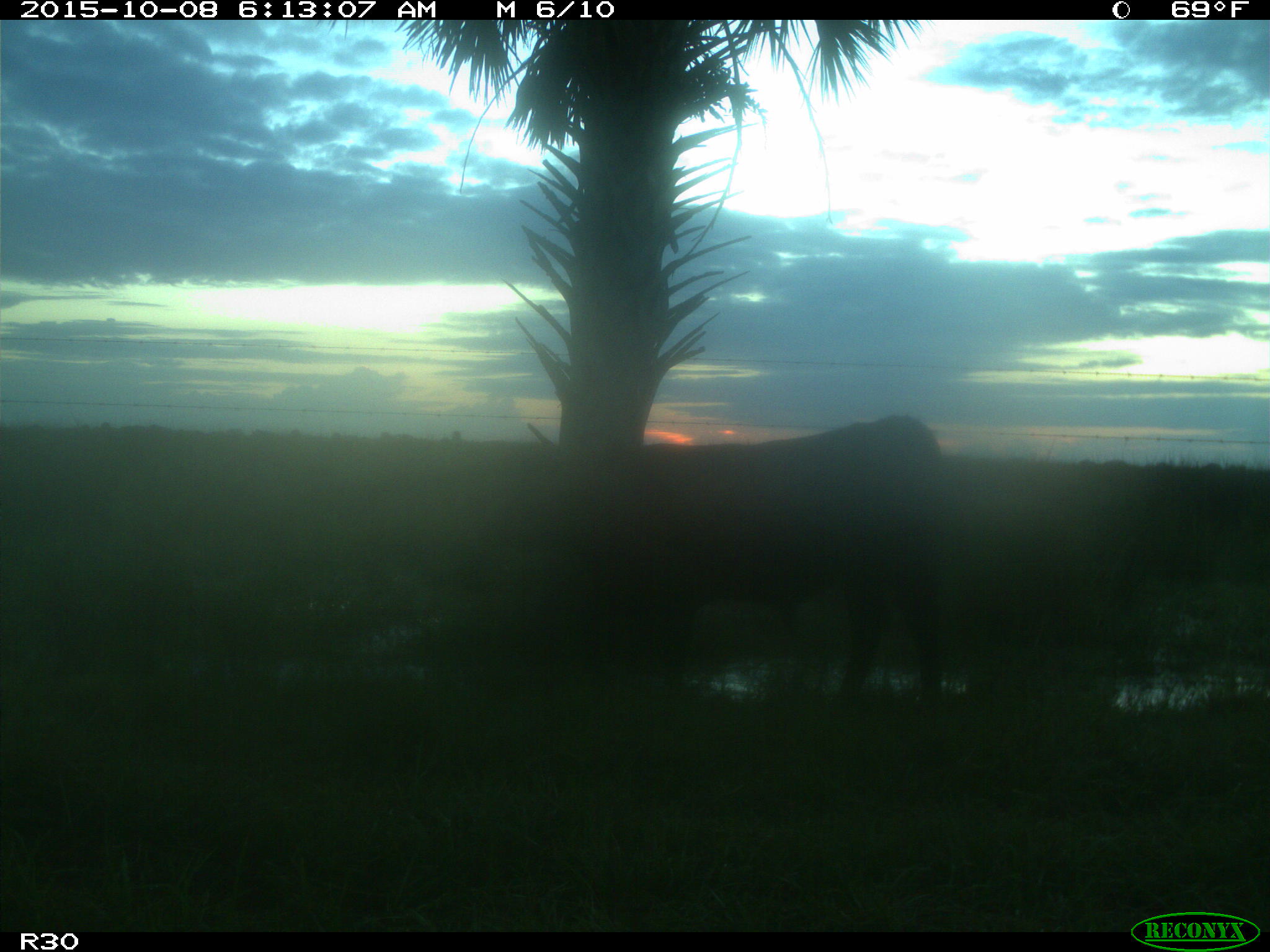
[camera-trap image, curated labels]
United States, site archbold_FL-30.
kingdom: Animalia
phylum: Chordata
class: Mammalia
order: Artiodactyla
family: Bovidae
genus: Bos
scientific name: Bos taurus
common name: domestic cow